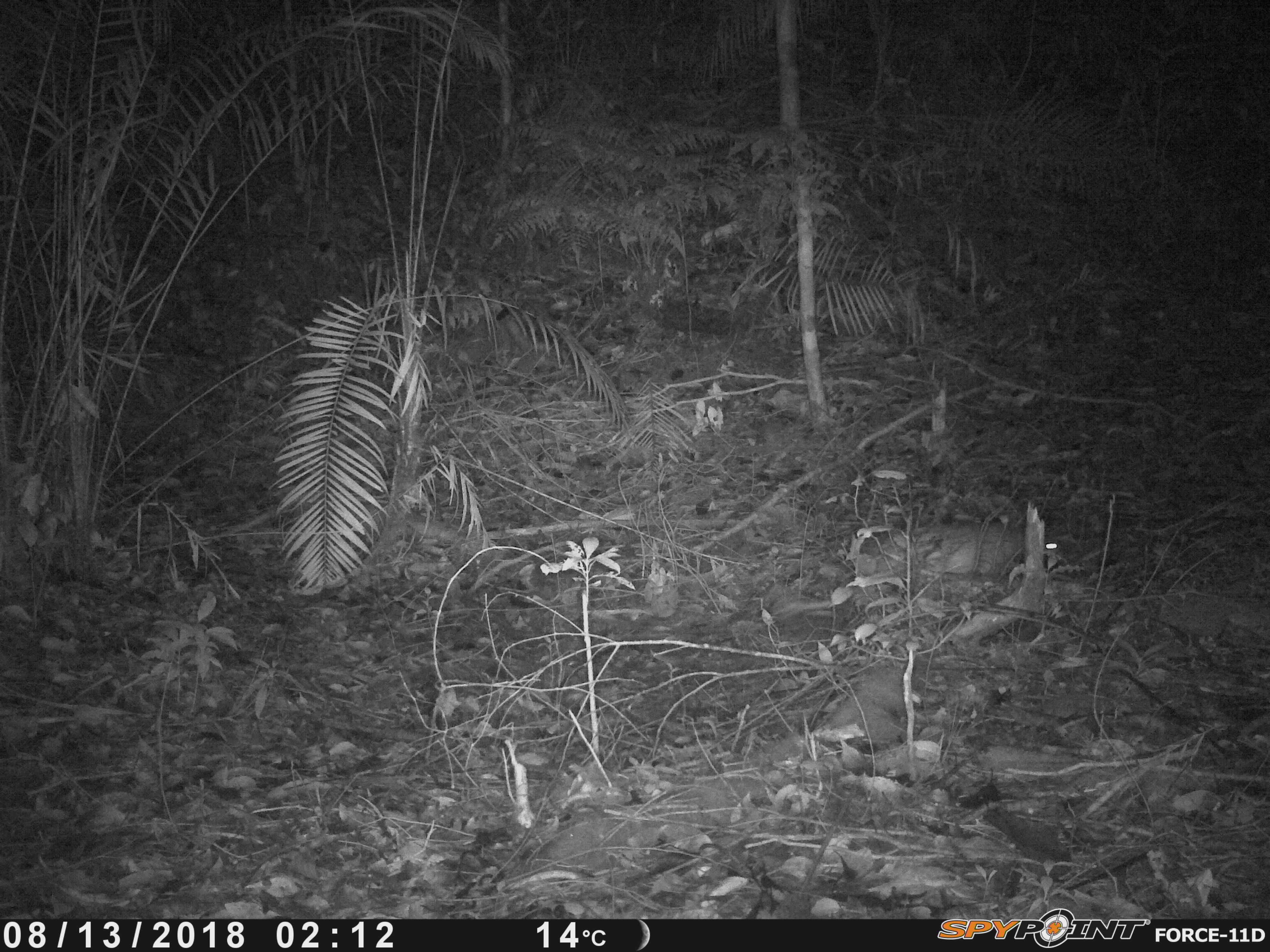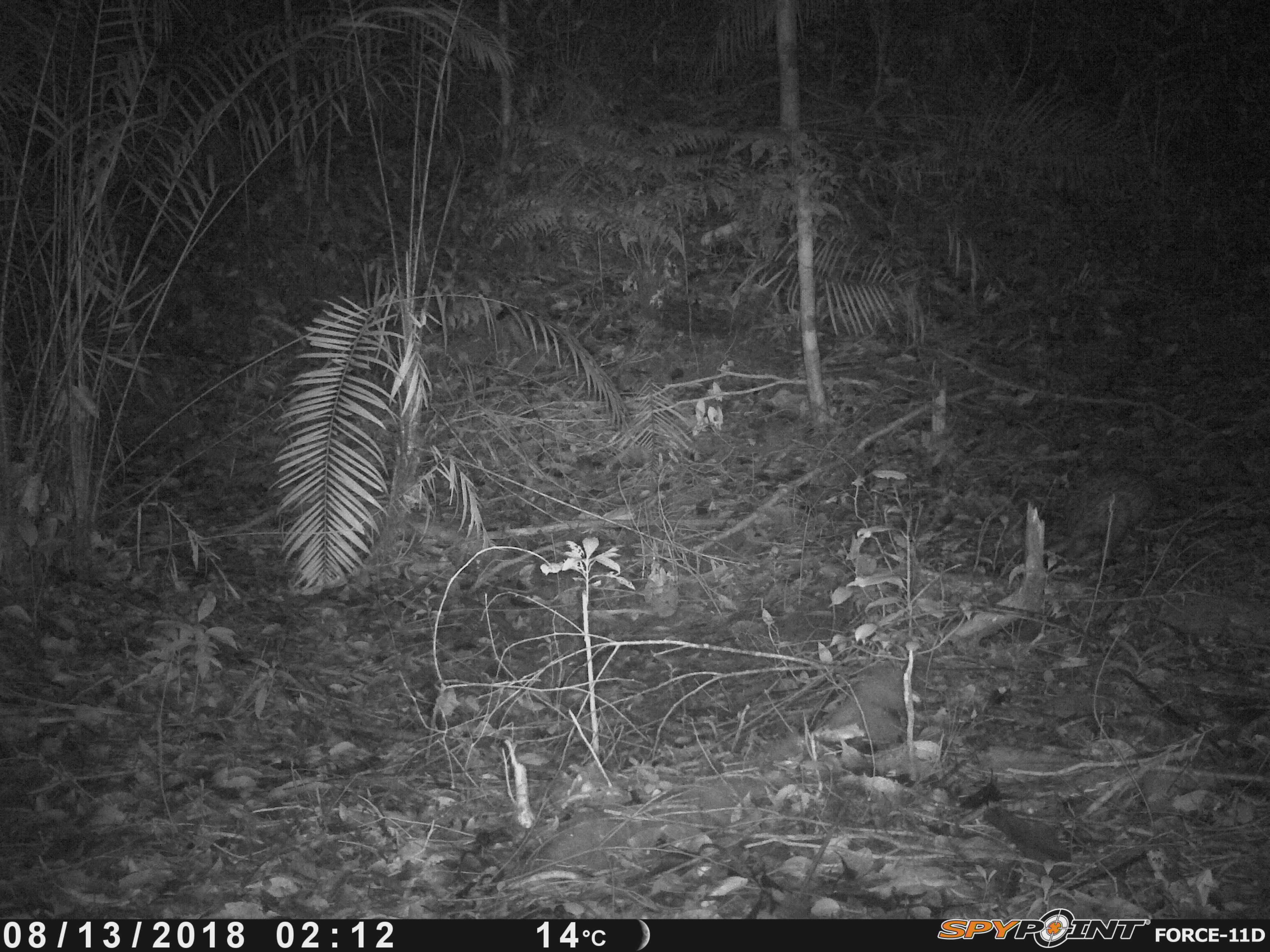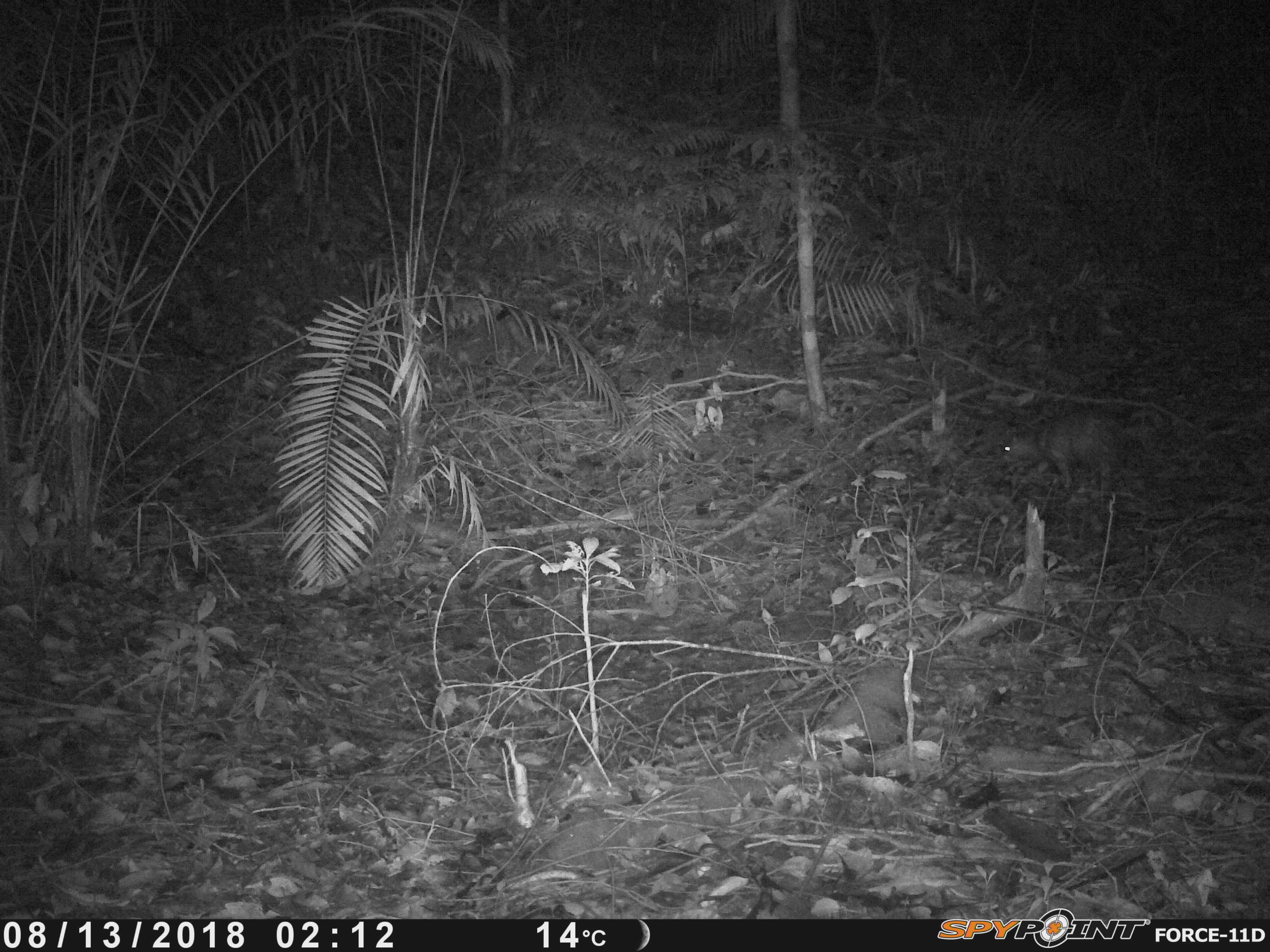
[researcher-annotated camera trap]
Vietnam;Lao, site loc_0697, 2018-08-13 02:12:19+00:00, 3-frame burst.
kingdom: Animalia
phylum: Chordata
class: Mammalia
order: Rodentia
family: Hystricidae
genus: Atherurus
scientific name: Atherurus macrourus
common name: asiatic brush-tailed porcupine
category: asiatic brush tailed porcupine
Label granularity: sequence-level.